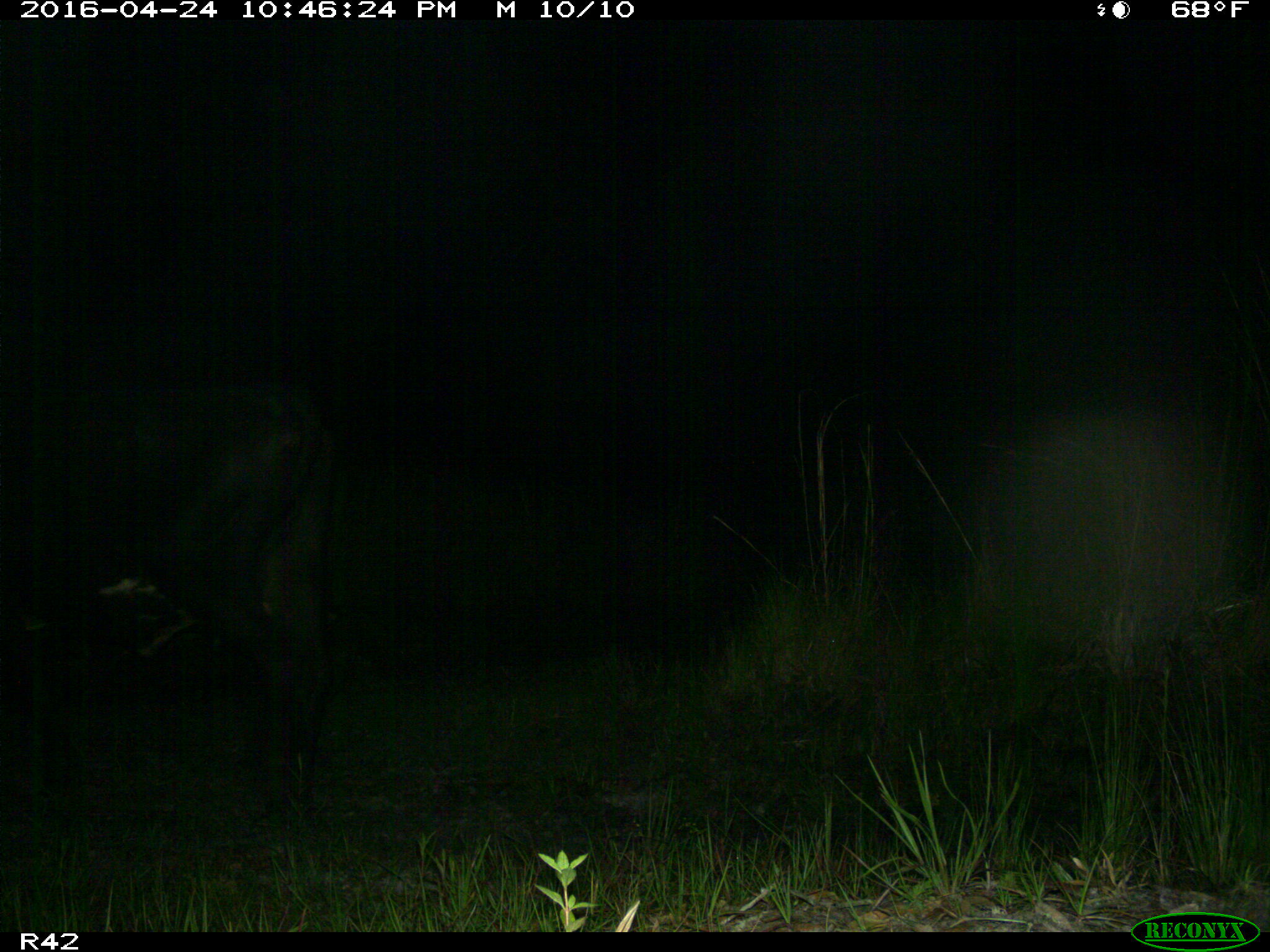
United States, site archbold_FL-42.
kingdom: Animalia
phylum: Chordata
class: Mammalia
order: Artiodactyla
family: Bovidae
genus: Bos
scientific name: Bos taurus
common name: domestic cow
Bos taurus (domestic cow).